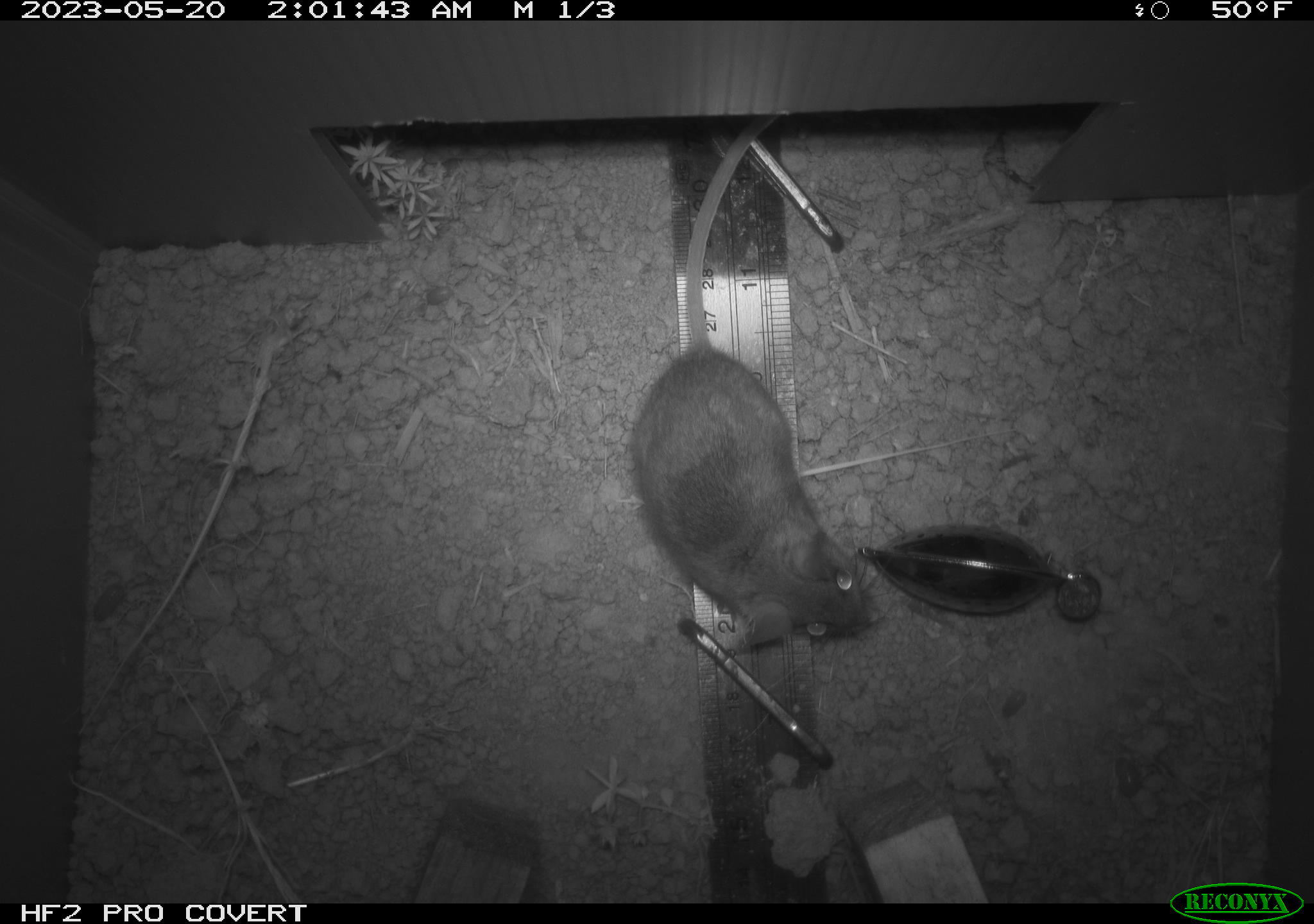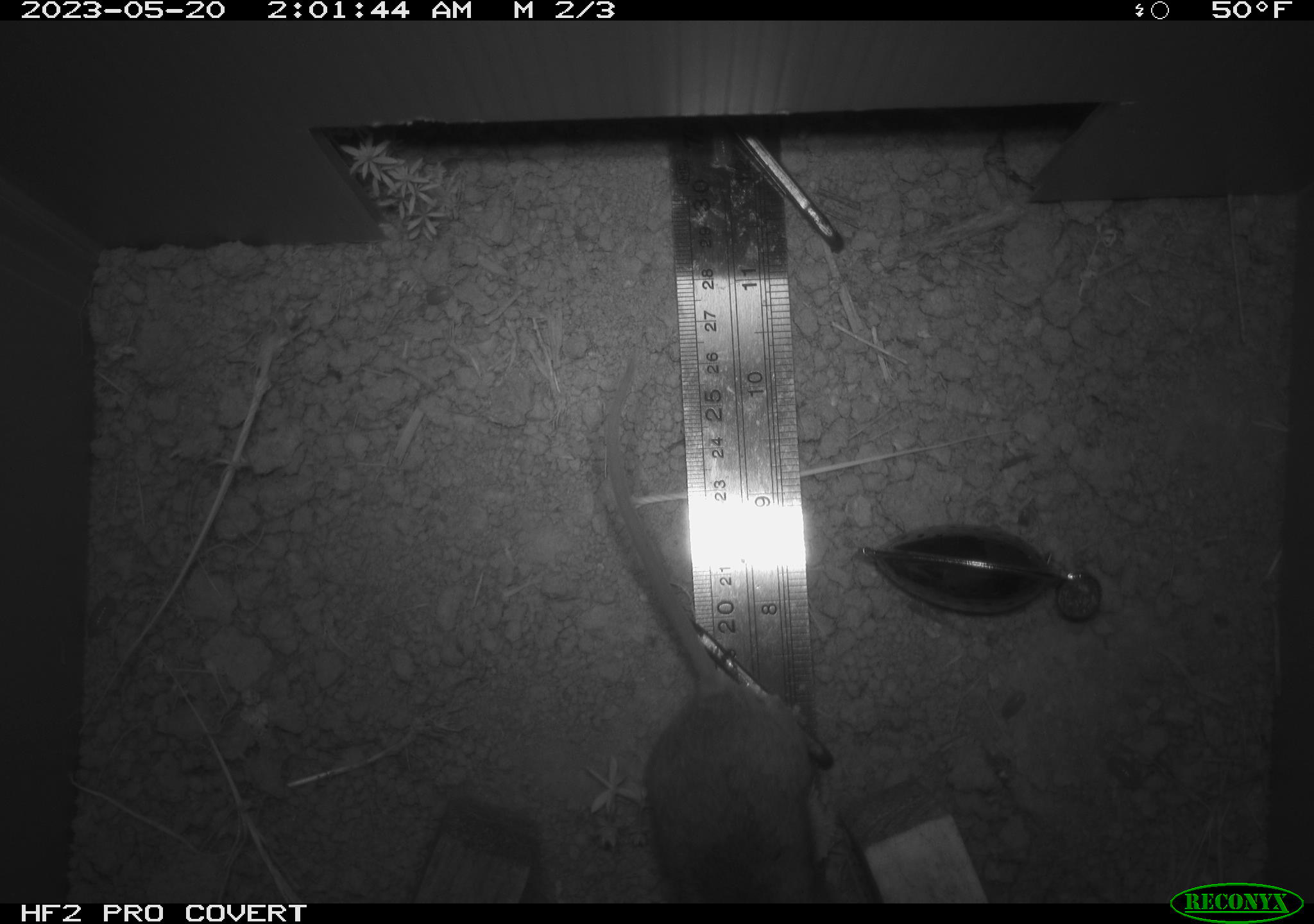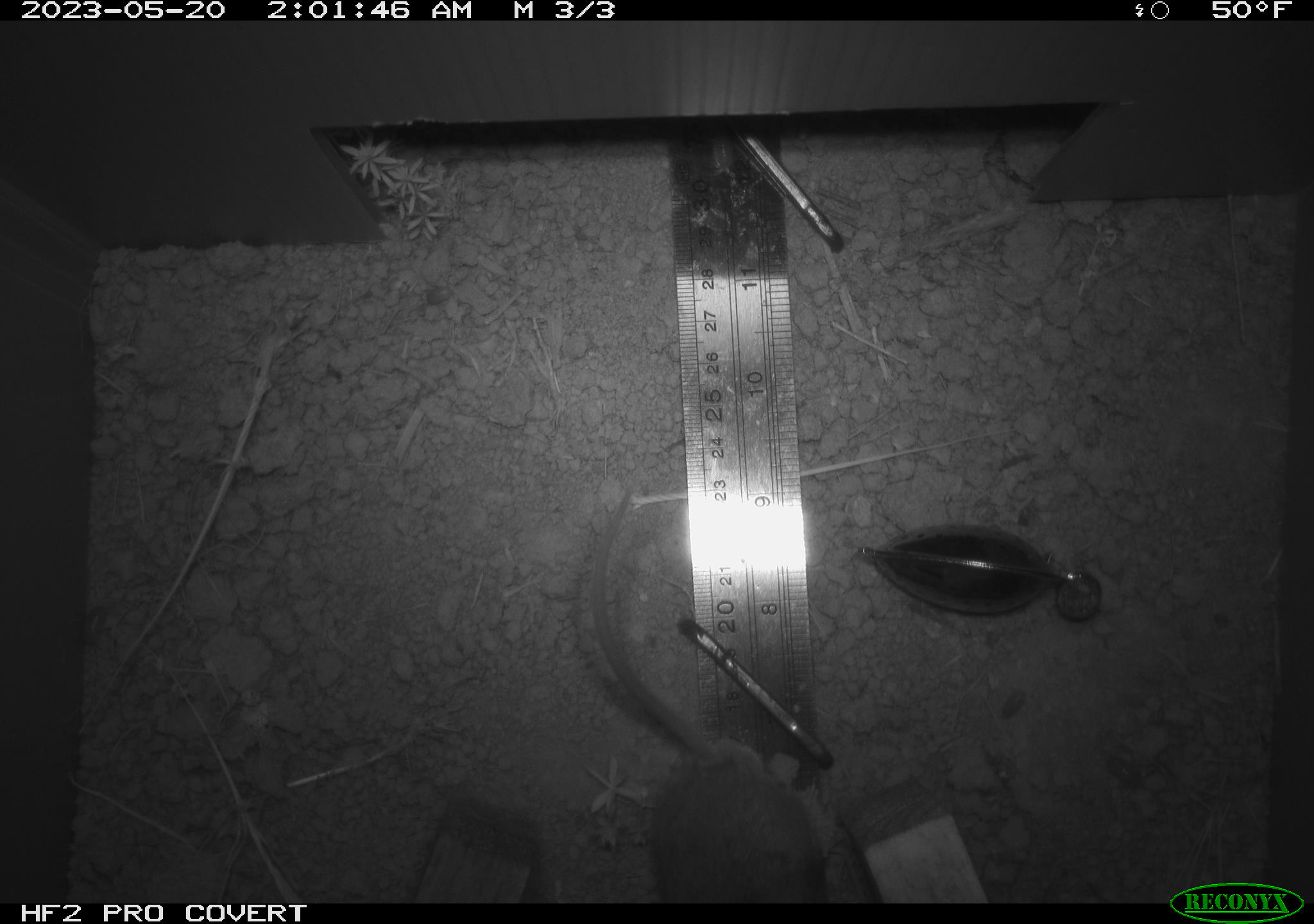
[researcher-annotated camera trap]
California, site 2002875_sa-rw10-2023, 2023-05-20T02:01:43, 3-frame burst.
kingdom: Animalia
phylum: Chordata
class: Mammalia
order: Rodentia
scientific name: Rodentia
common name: mouse species